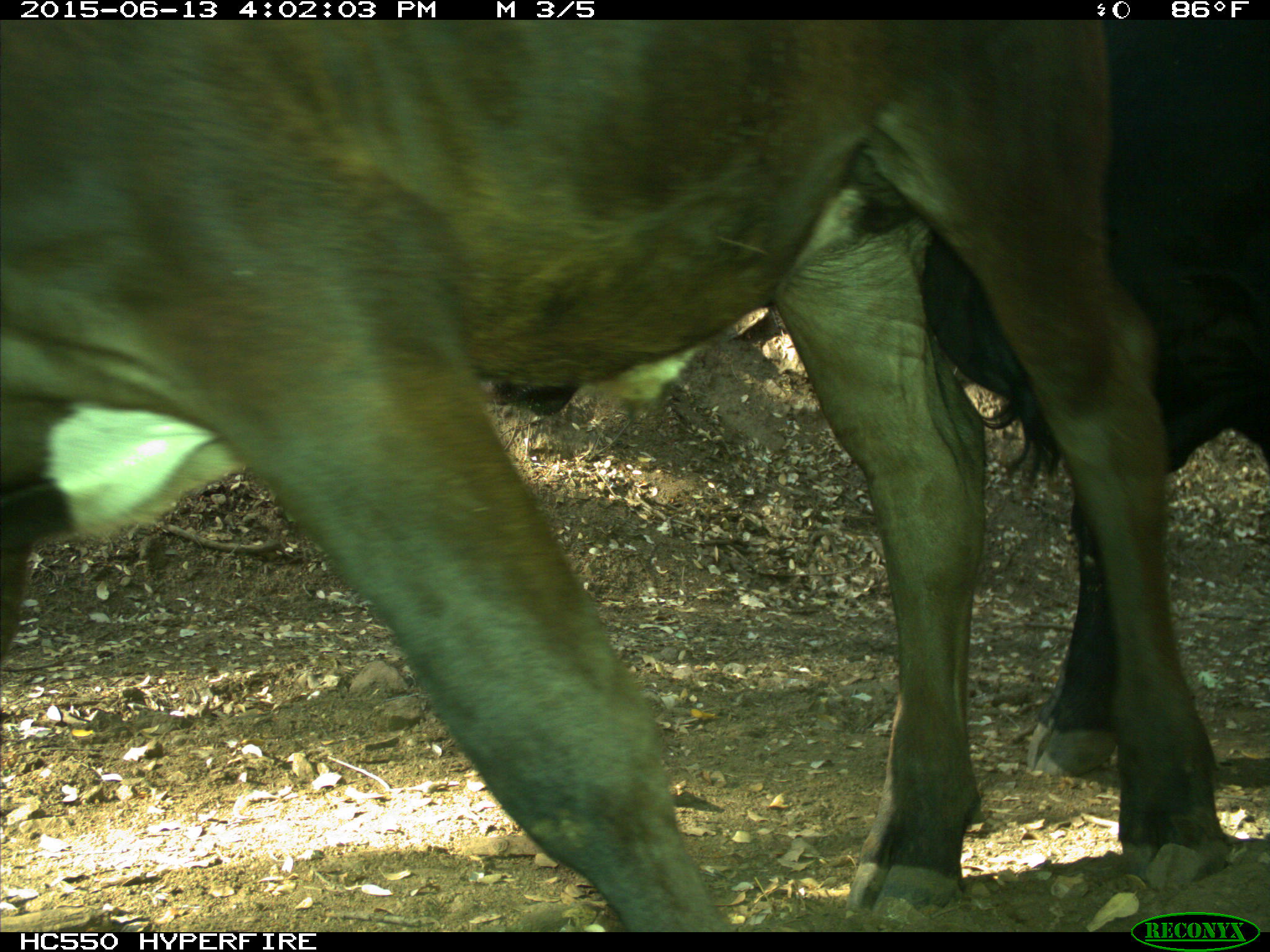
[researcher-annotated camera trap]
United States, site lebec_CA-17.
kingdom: Animalia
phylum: Chordata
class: Mammalia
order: Artiodactyla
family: Bovidae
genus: Bos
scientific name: Bos taurus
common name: domestic cow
Bos taurus (domestic cow).